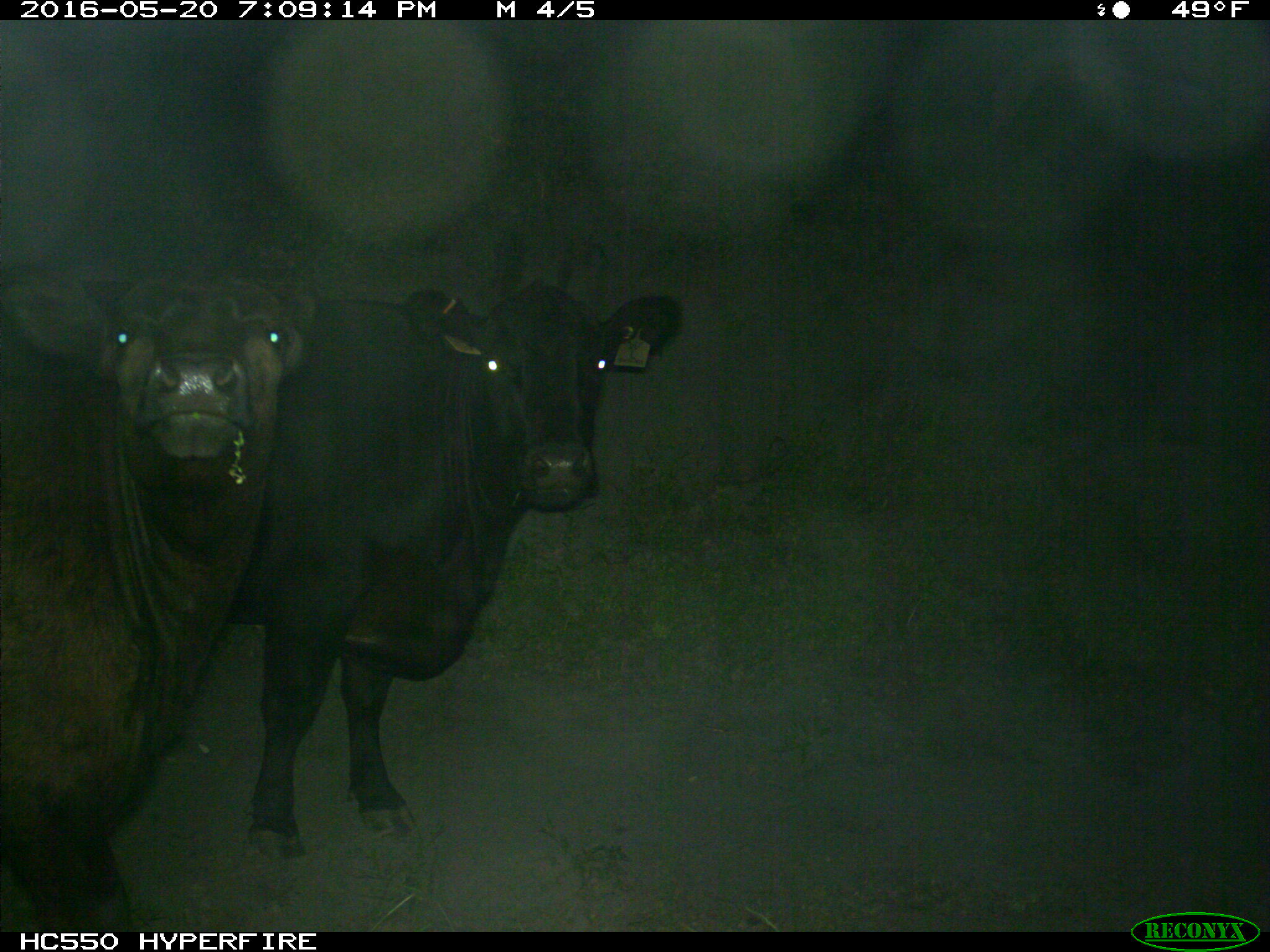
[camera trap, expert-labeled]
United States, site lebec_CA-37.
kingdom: Animalia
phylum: Chordata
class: Mammalia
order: Artiodactyla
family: Bovidae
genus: Bos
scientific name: Bos taurus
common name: domestic cow